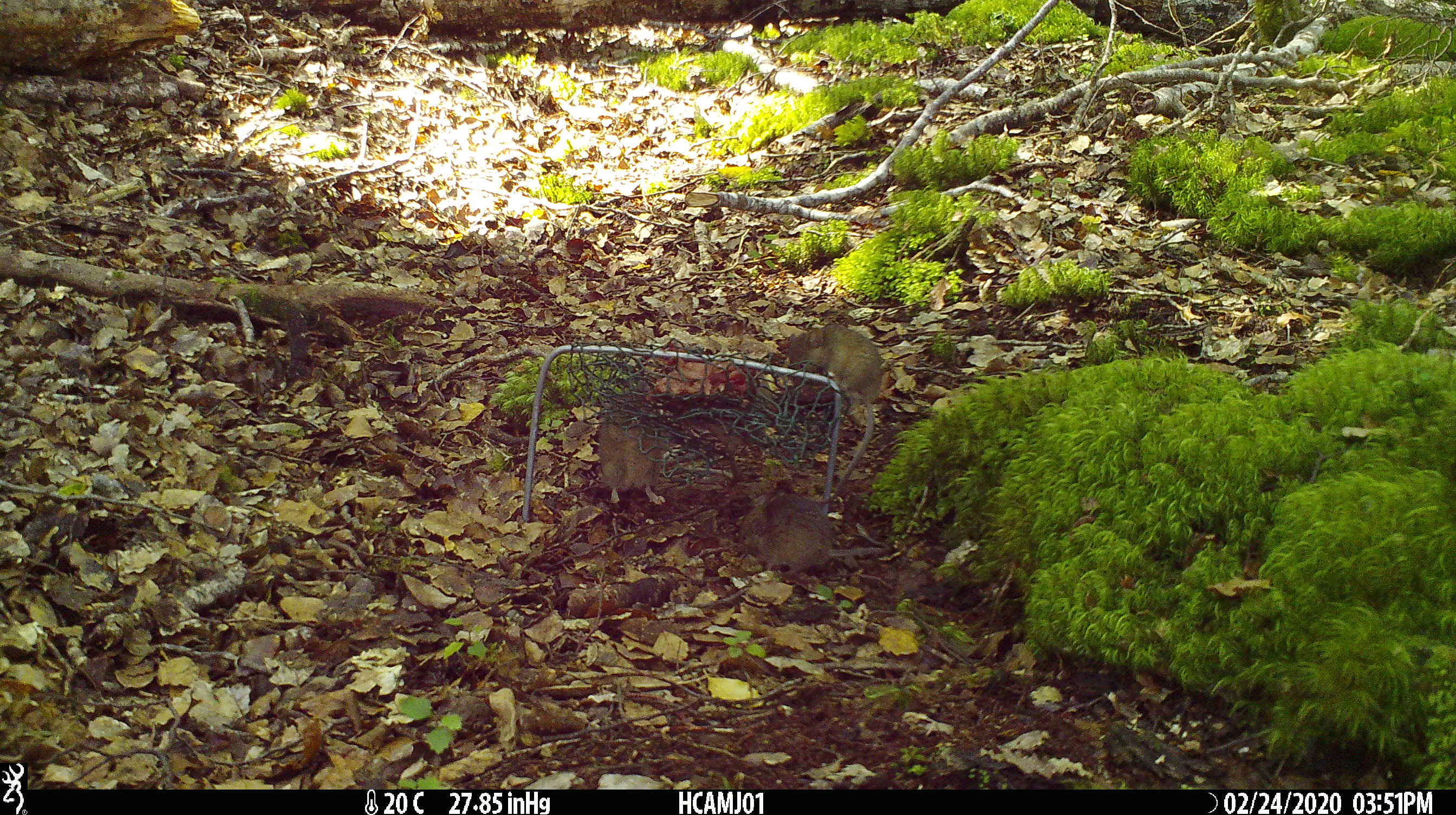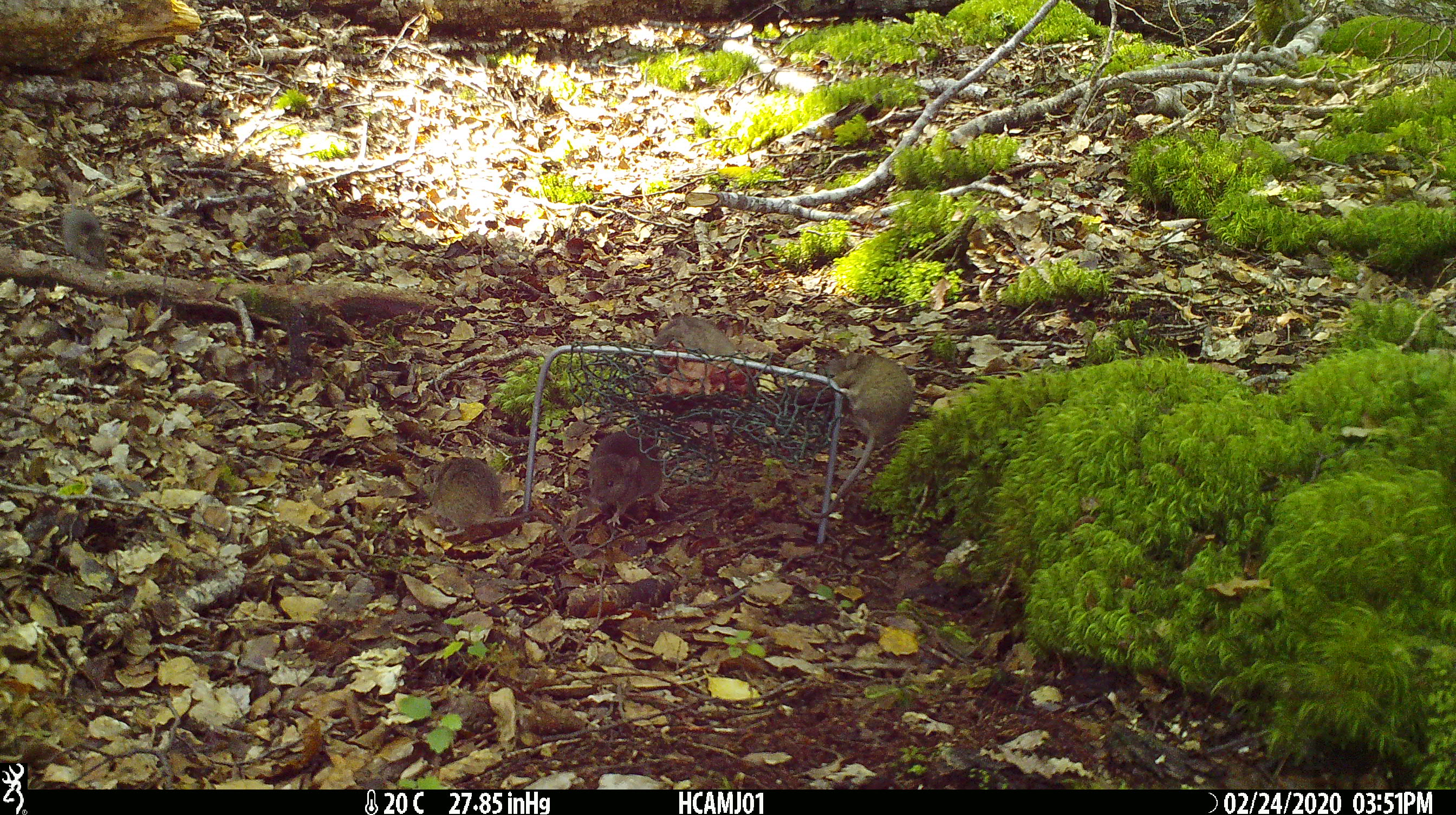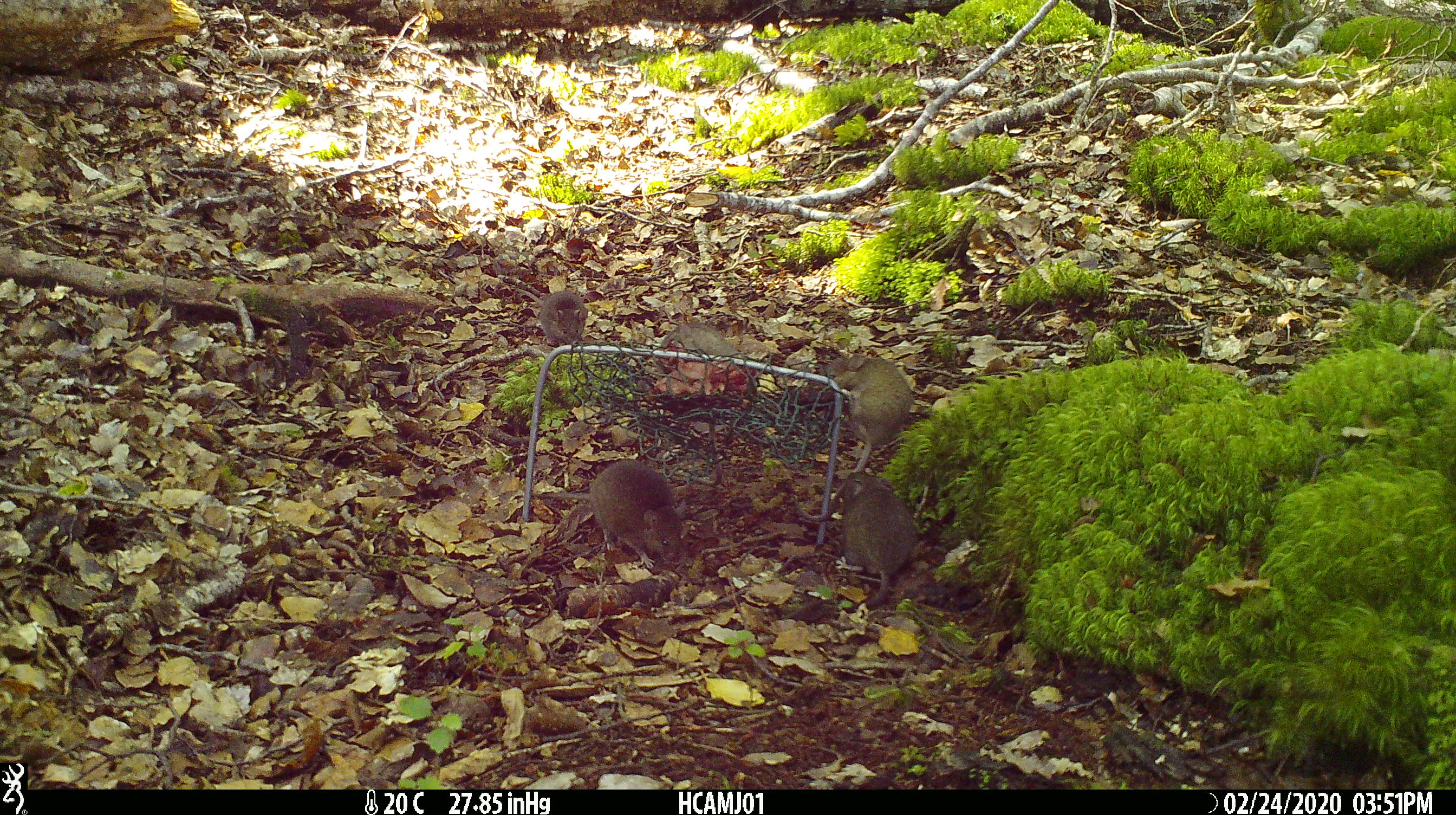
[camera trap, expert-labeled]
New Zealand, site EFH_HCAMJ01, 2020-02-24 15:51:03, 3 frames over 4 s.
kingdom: Animalia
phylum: Chordata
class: Mammalia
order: Rodentia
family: Muridae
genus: Mus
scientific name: Mus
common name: mouse